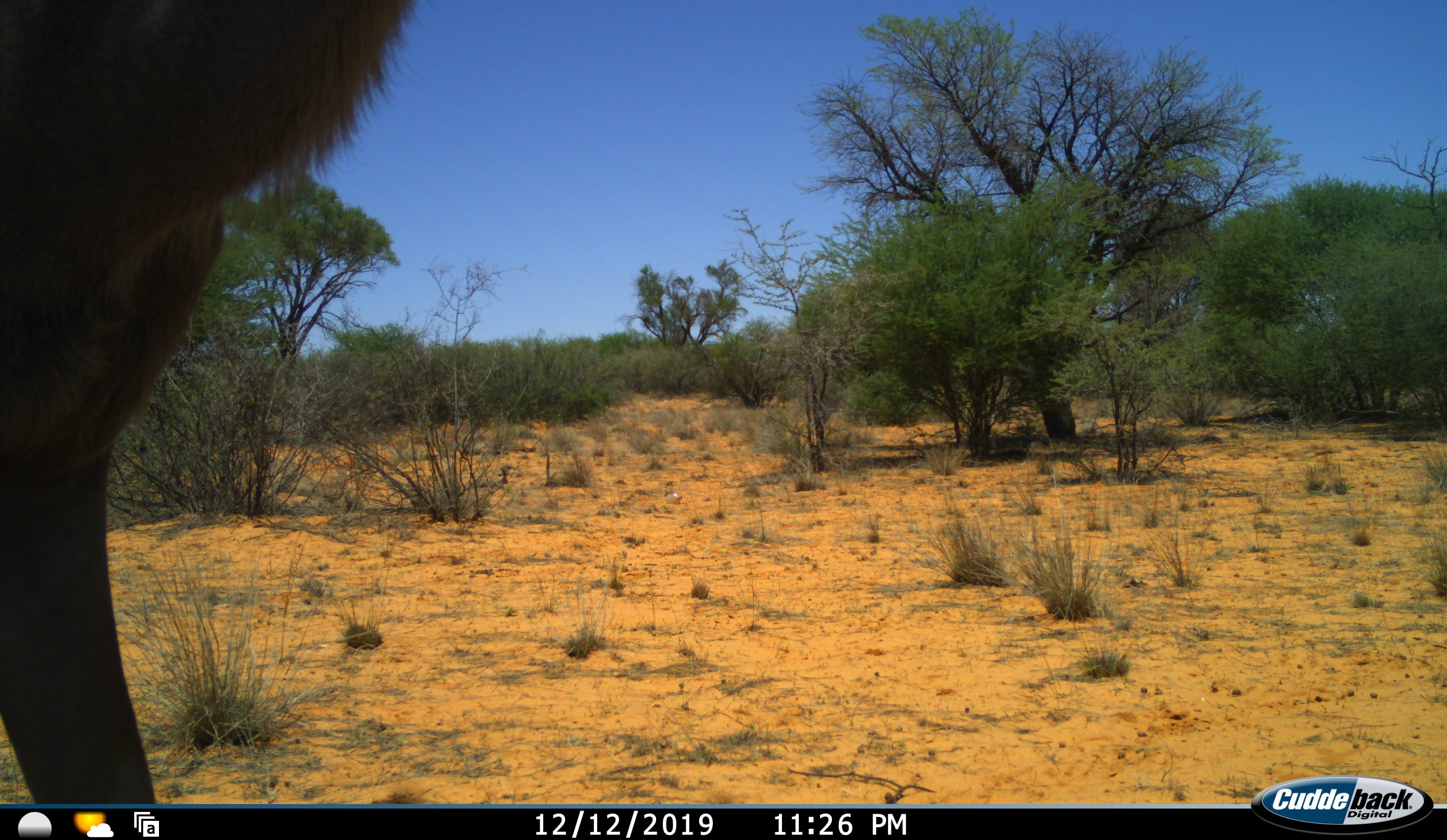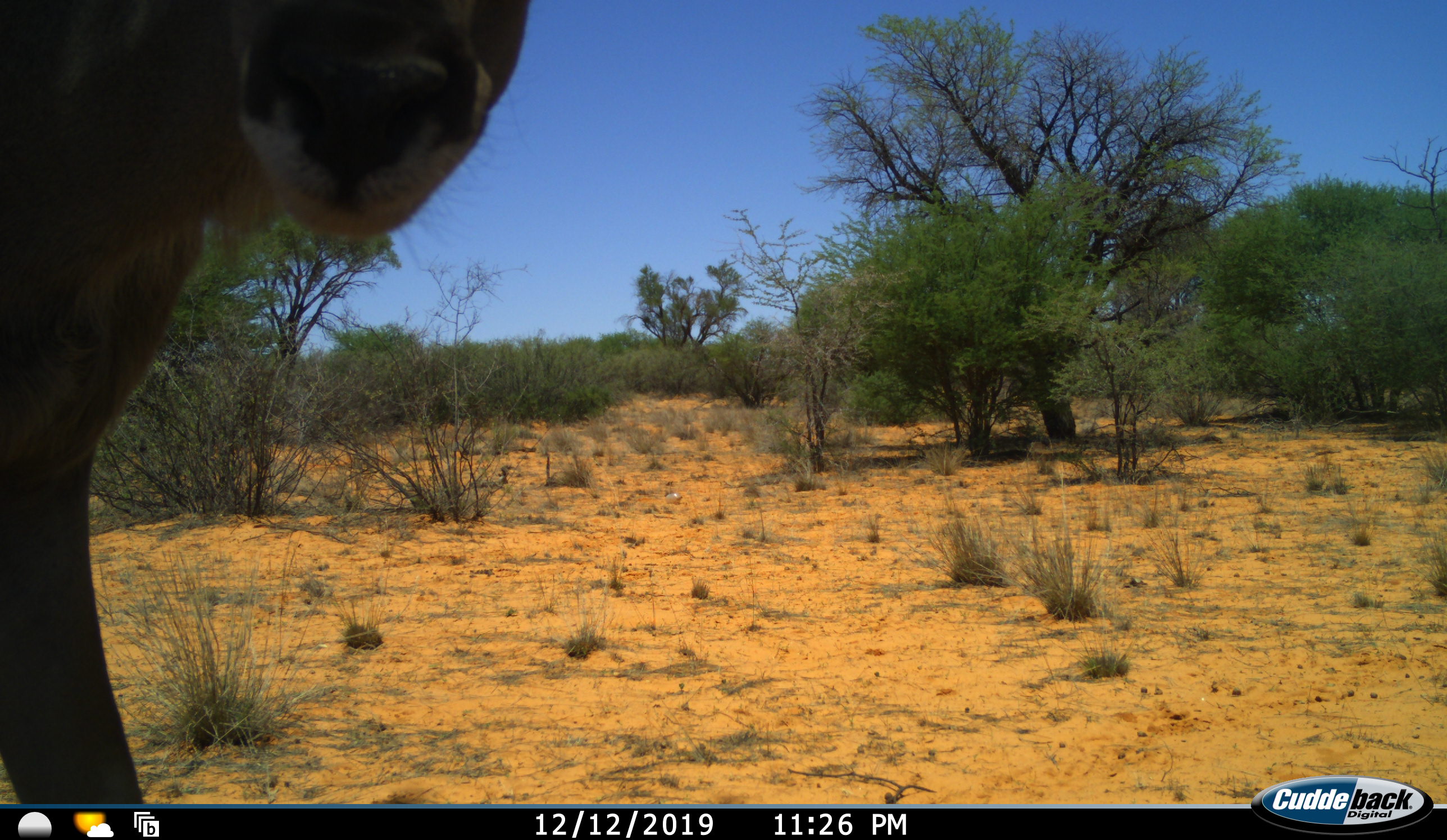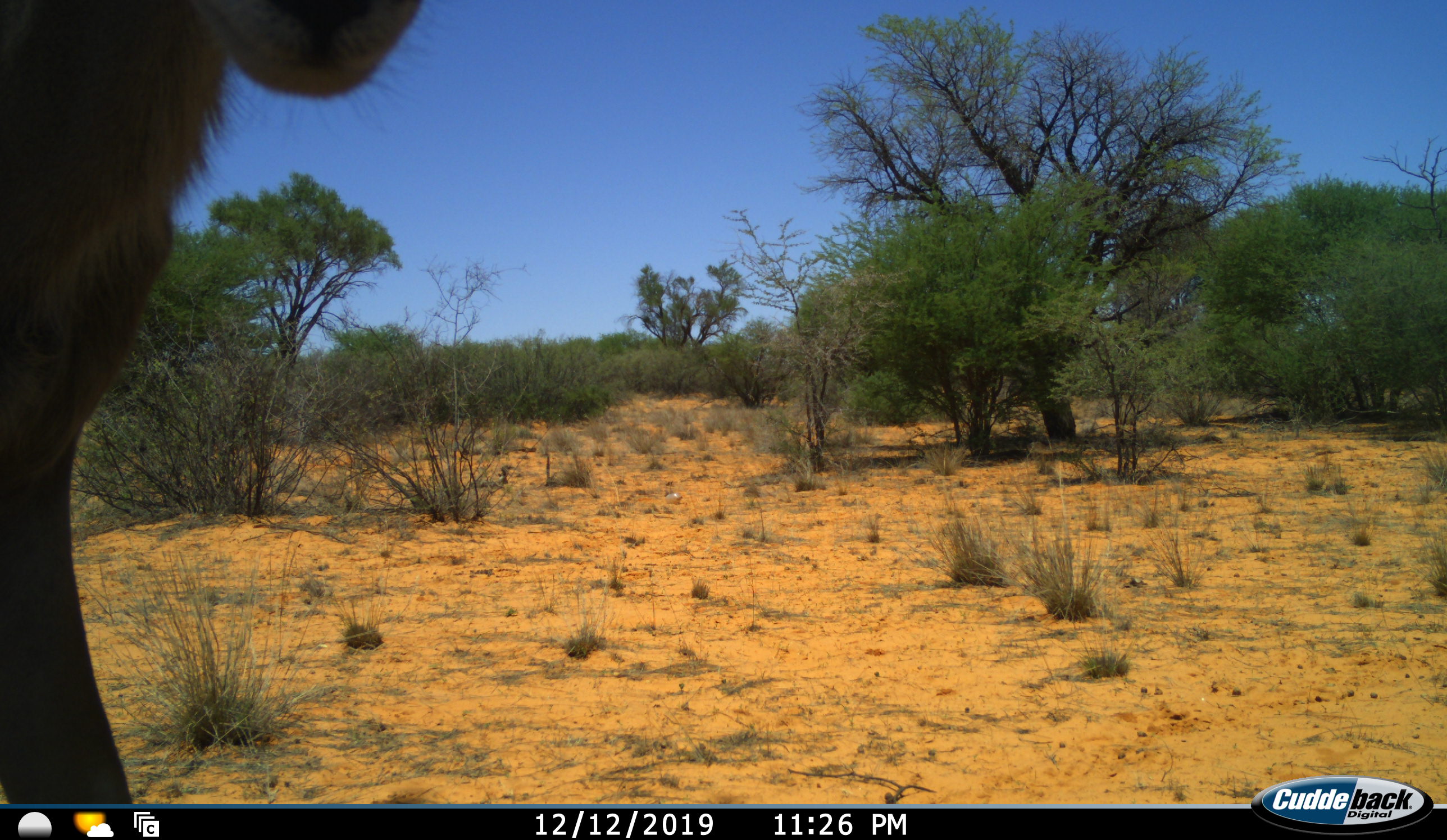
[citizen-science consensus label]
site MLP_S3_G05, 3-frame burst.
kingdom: Animalia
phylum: Chordata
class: Mammalia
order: Artiodactyla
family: Bovidae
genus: Tragelaphus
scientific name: Tragelaphus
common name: kudu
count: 1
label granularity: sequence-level